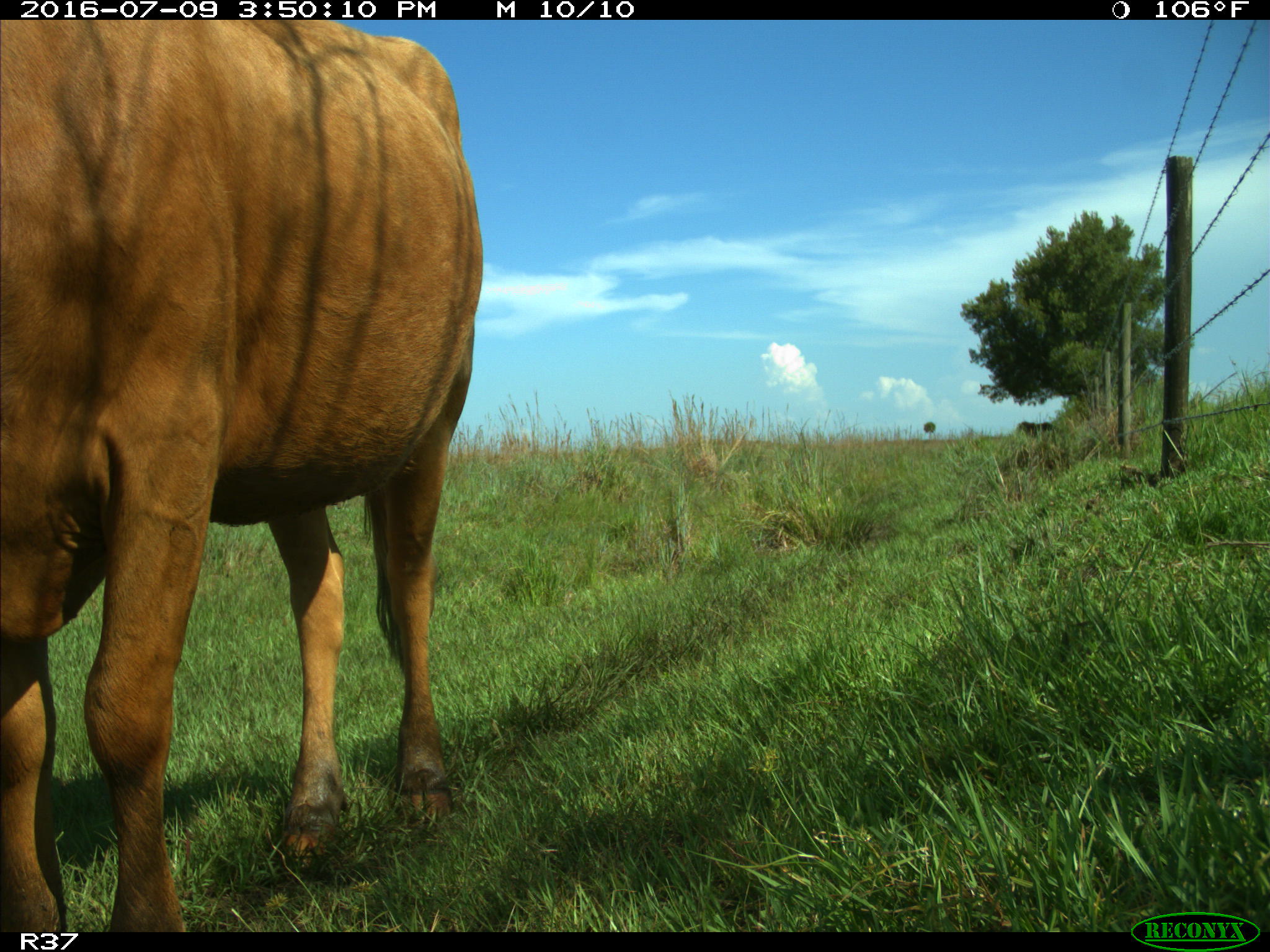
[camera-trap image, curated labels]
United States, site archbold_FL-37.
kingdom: Animalia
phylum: Chordata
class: Mammalia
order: Artiodactyla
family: Bovidae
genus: Bos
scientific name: Bos taurus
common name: domestic cow